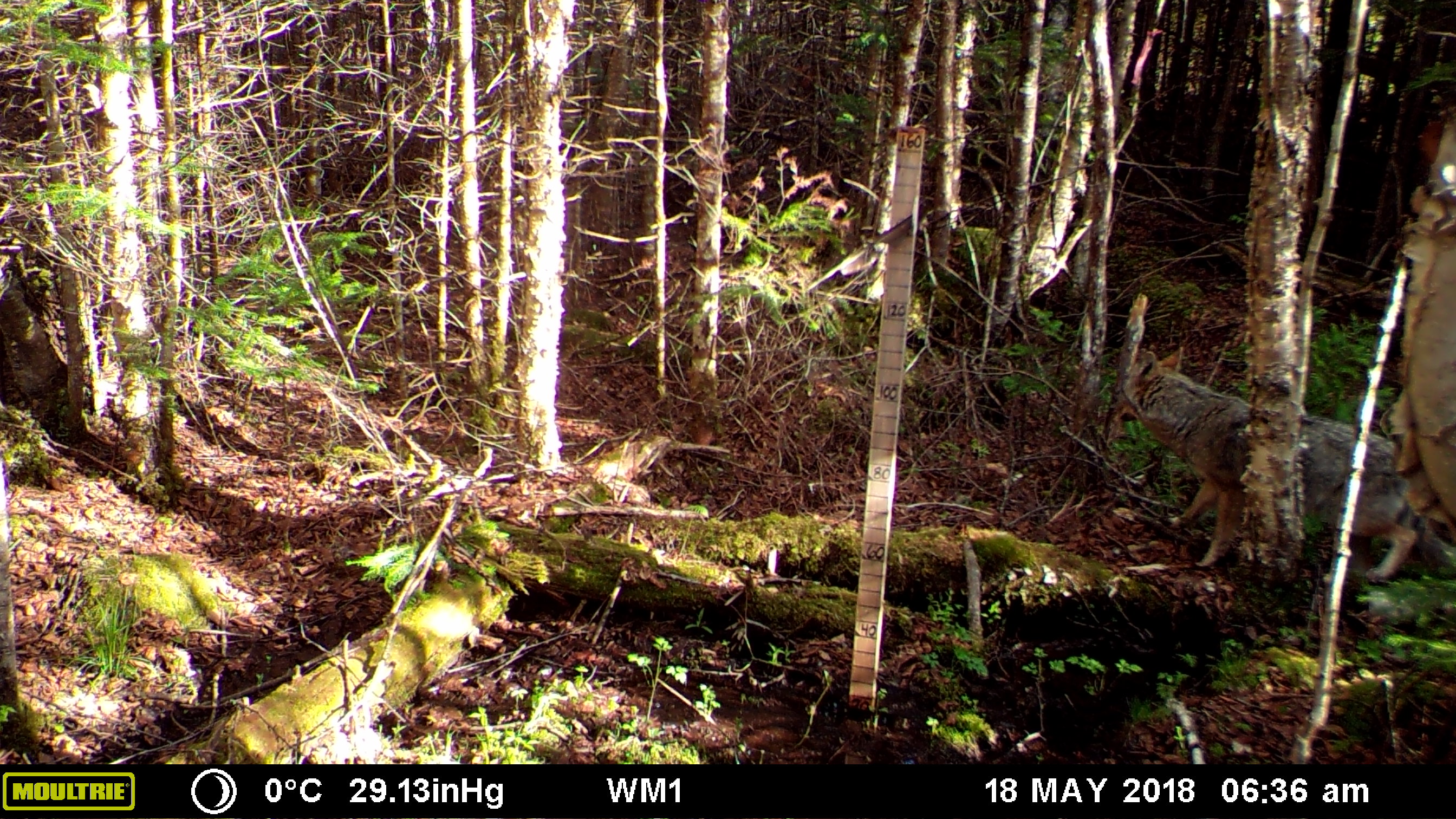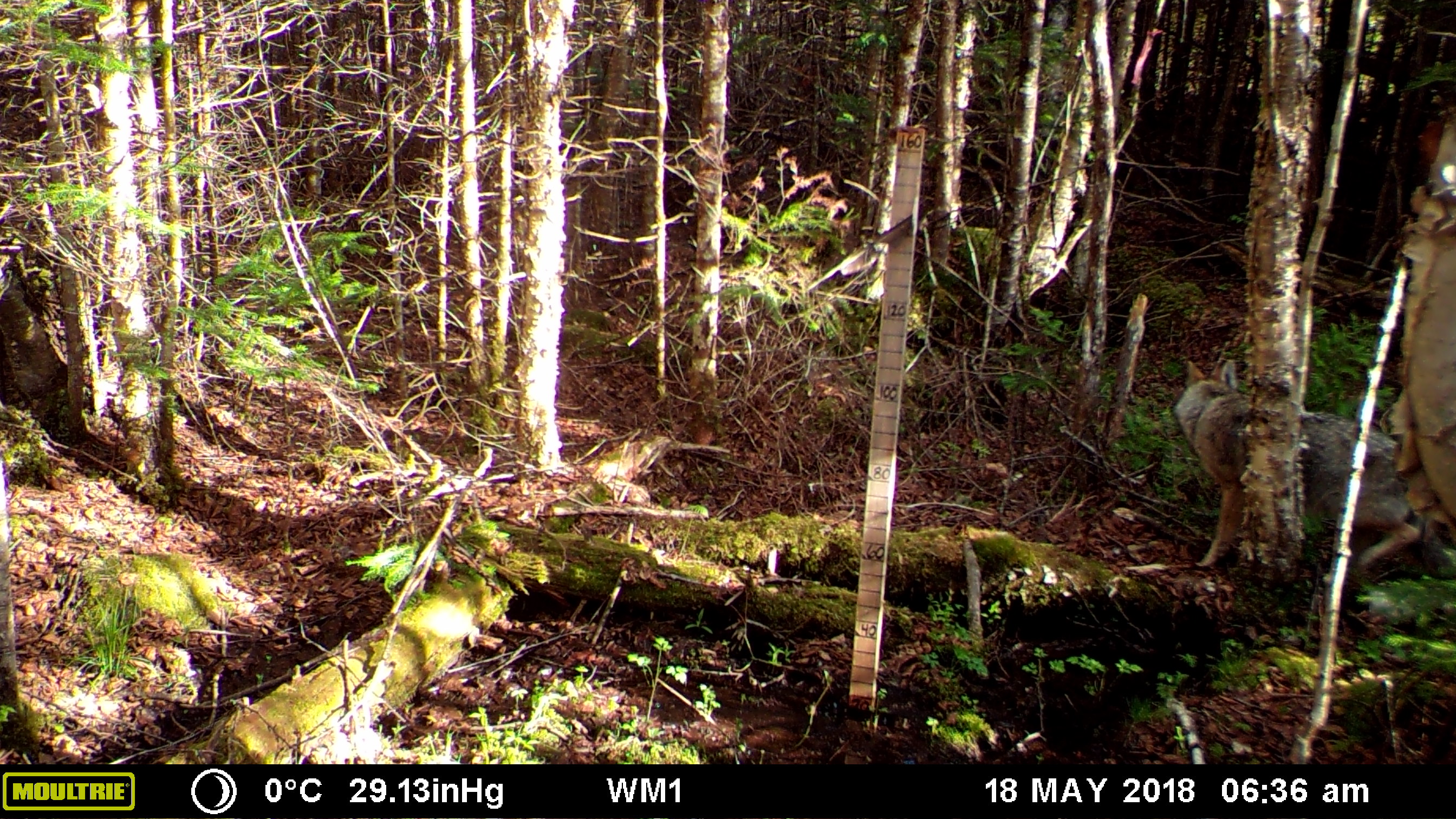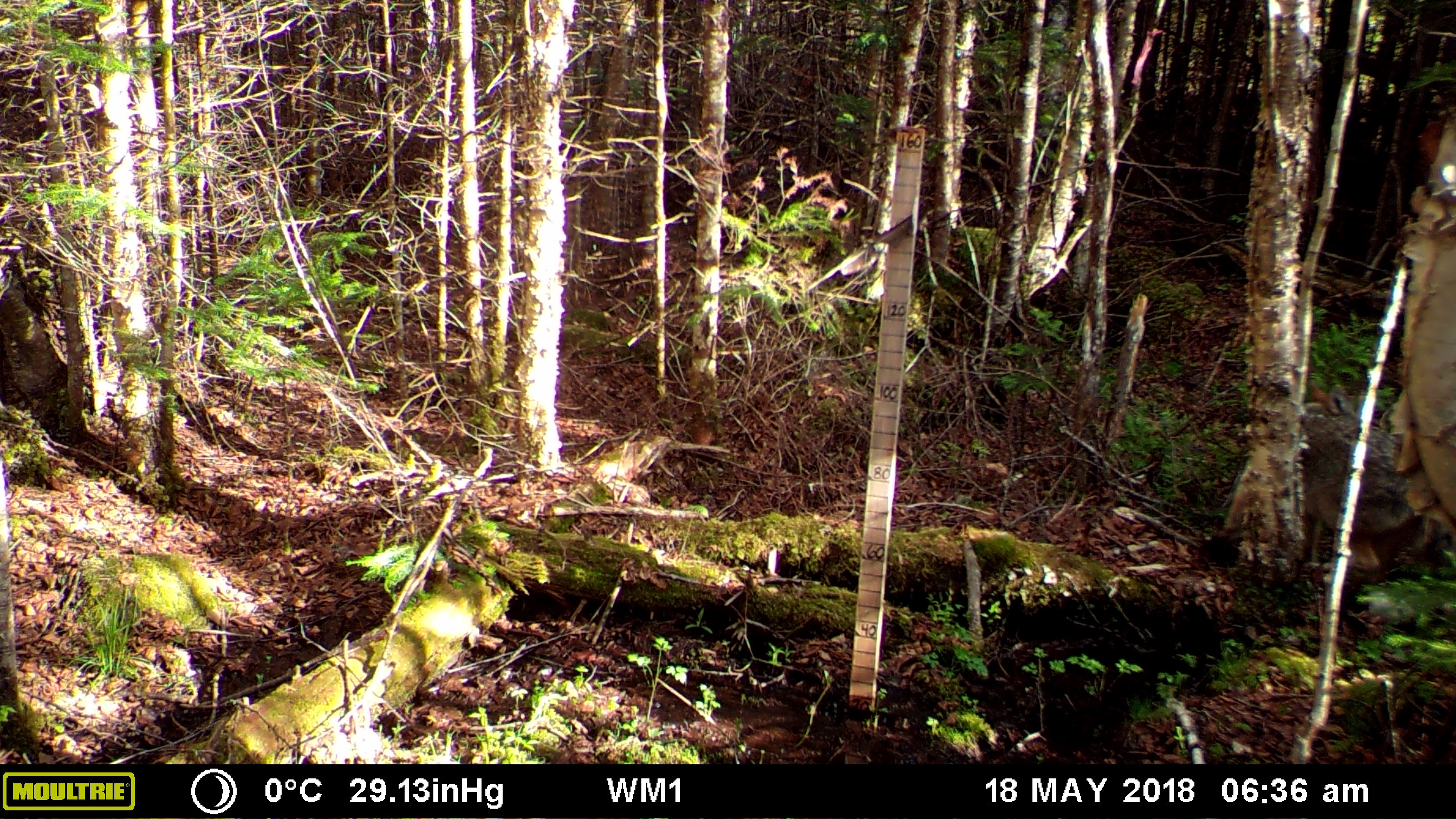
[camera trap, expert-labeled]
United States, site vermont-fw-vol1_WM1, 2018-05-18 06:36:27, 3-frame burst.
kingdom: Animalia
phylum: Chordata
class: Mammalia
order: Carnivora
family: Canidae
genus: Canis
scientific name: Canis latrans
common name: coyote